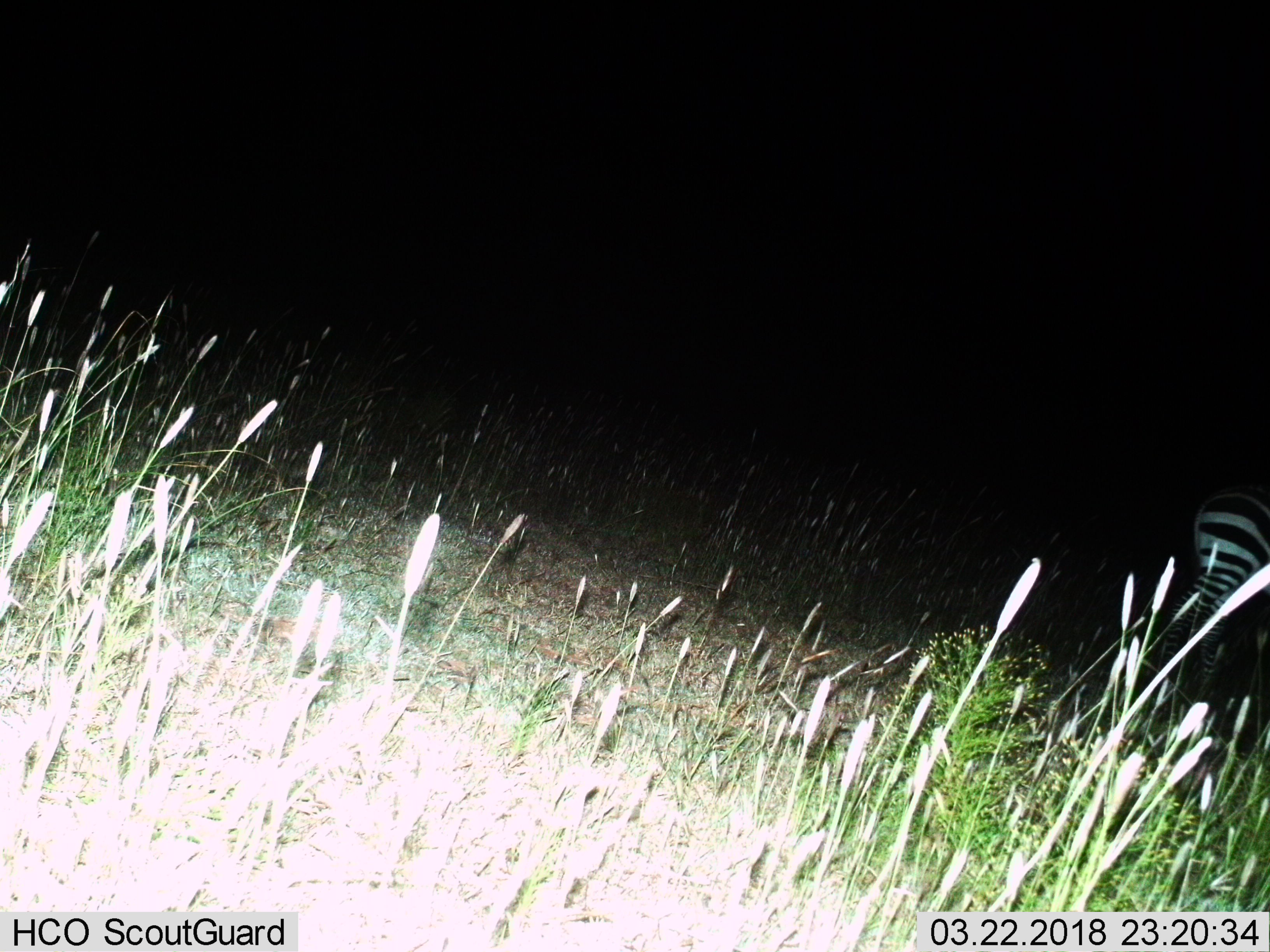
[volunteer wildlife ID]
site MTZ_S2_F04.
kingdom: Animalia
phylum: Chordata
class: Mammalia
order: Perissodactyla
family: Equidae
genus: Equus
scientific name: Equus zebra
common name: mountain zebra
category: zebramountain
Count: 1.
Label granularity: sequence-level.